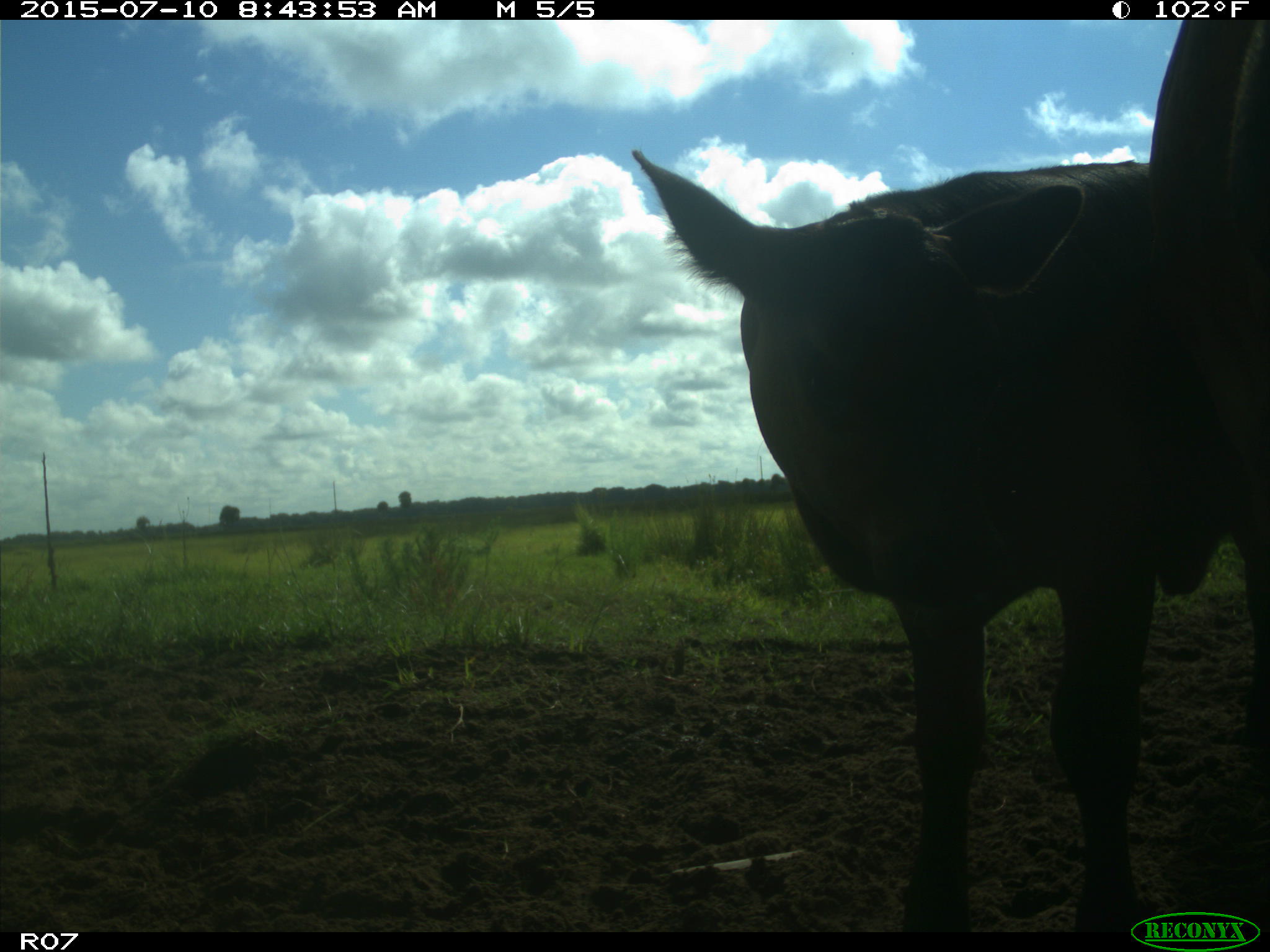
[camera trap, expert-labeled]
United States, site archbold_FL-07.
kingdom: Animalia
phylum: Chordata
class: Mammalia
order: Artiodactyla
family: Bovidae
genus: Bos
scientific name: Bos taurus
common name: domestic cow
Bos taurus (domestic cow).